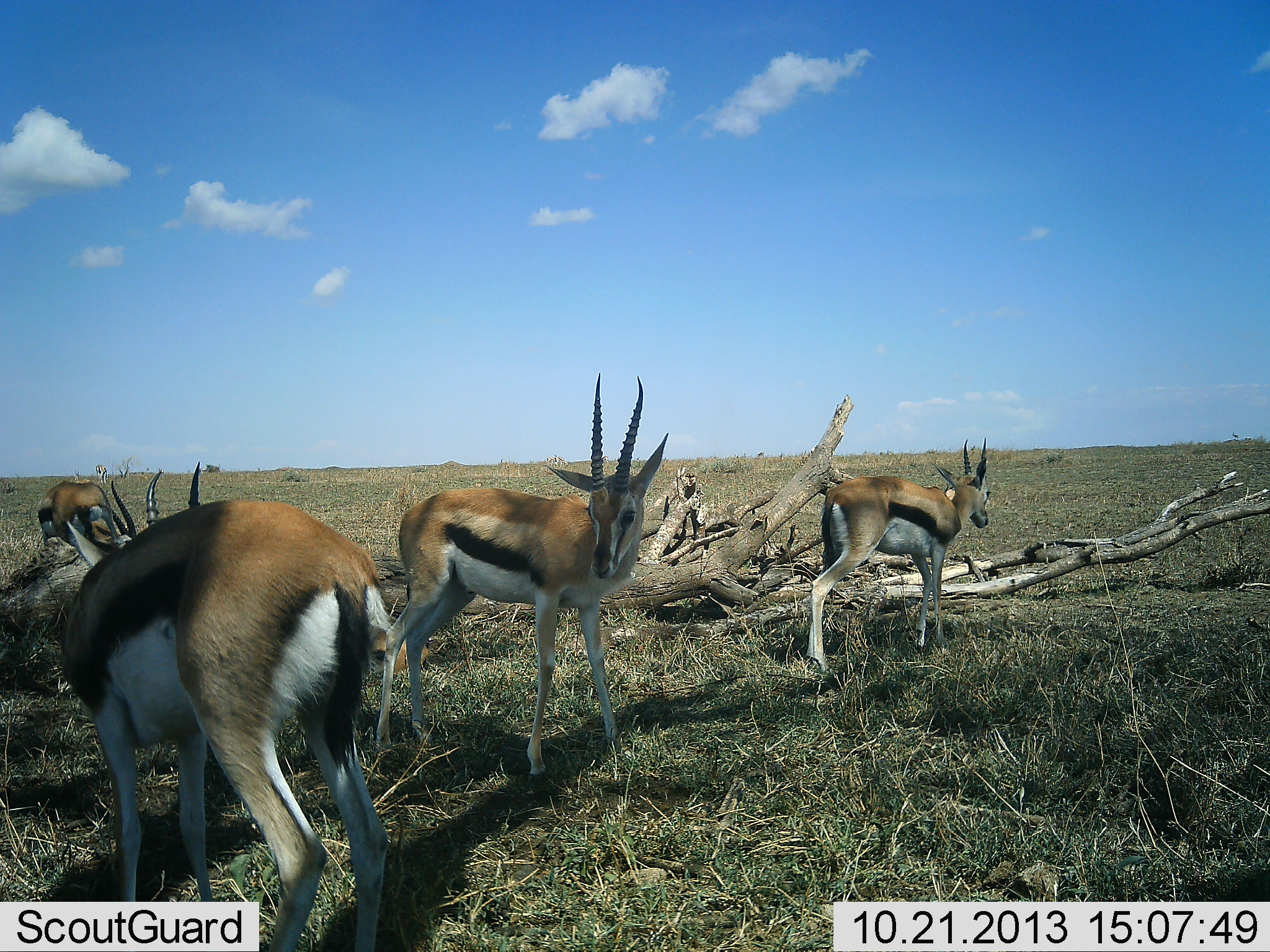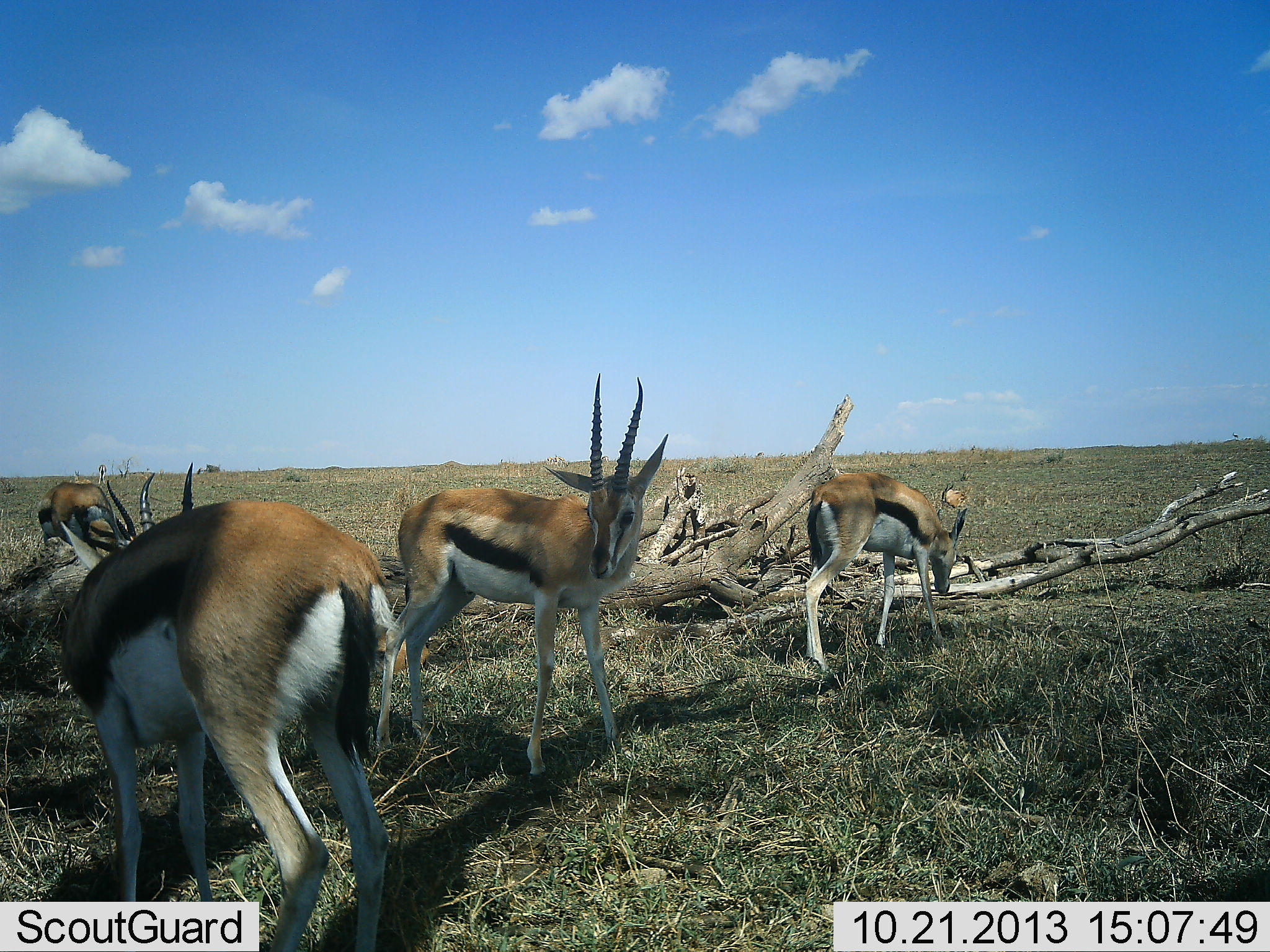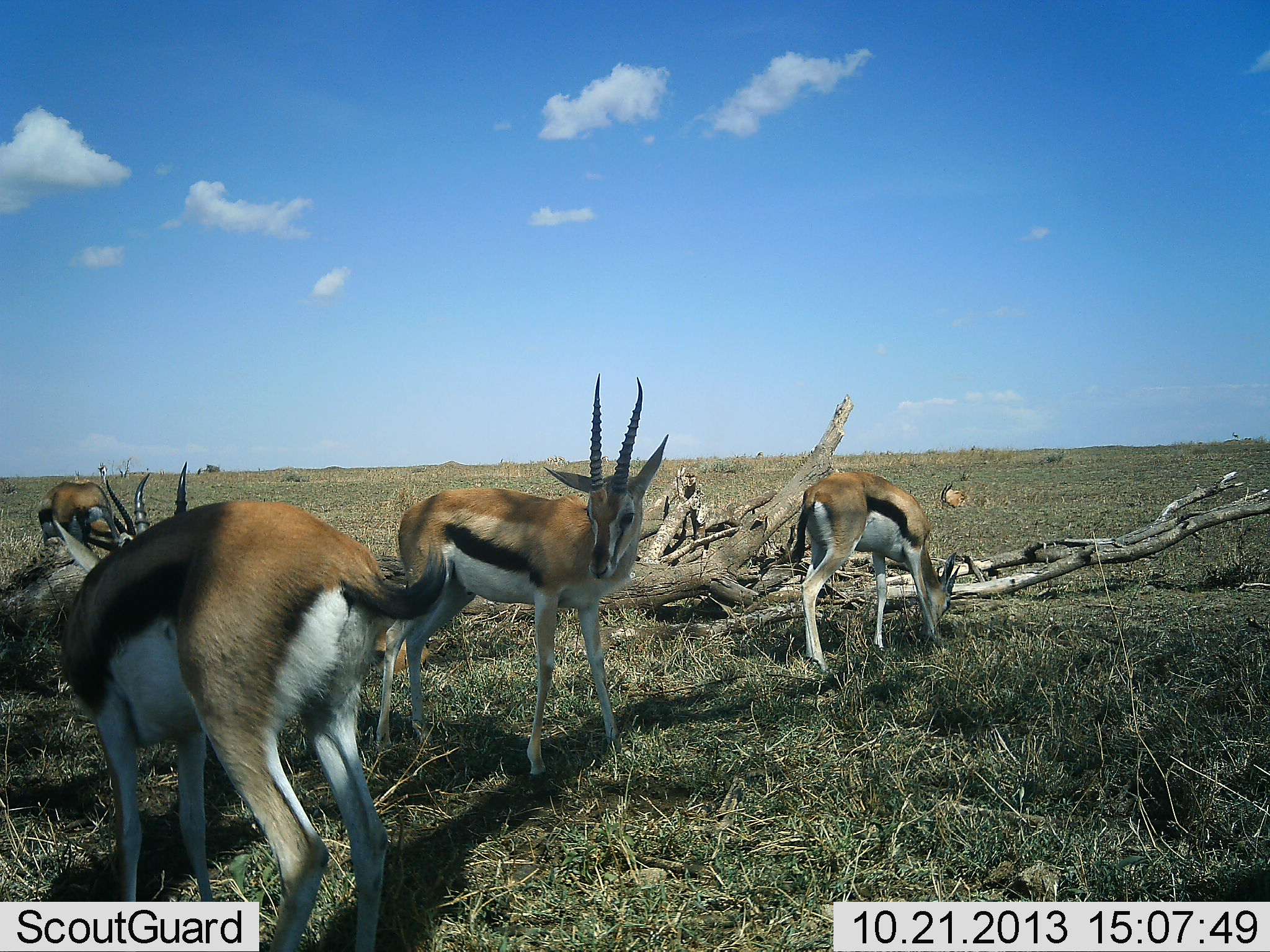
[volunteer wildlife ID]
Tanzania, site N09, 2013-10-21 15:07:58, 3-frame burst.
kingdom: Animalia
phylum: Chordata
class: Mammalia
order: Artiodactyla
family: Bovidae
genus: Eudorcas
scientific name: Eudorcas thomsonii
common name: thomson's gazelle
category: gazellethomsons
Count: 4.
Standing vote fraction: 100%.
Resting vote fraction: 4%.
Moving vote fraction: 16%.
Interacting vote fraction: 4%.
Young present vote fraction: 0%.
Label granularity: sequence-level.